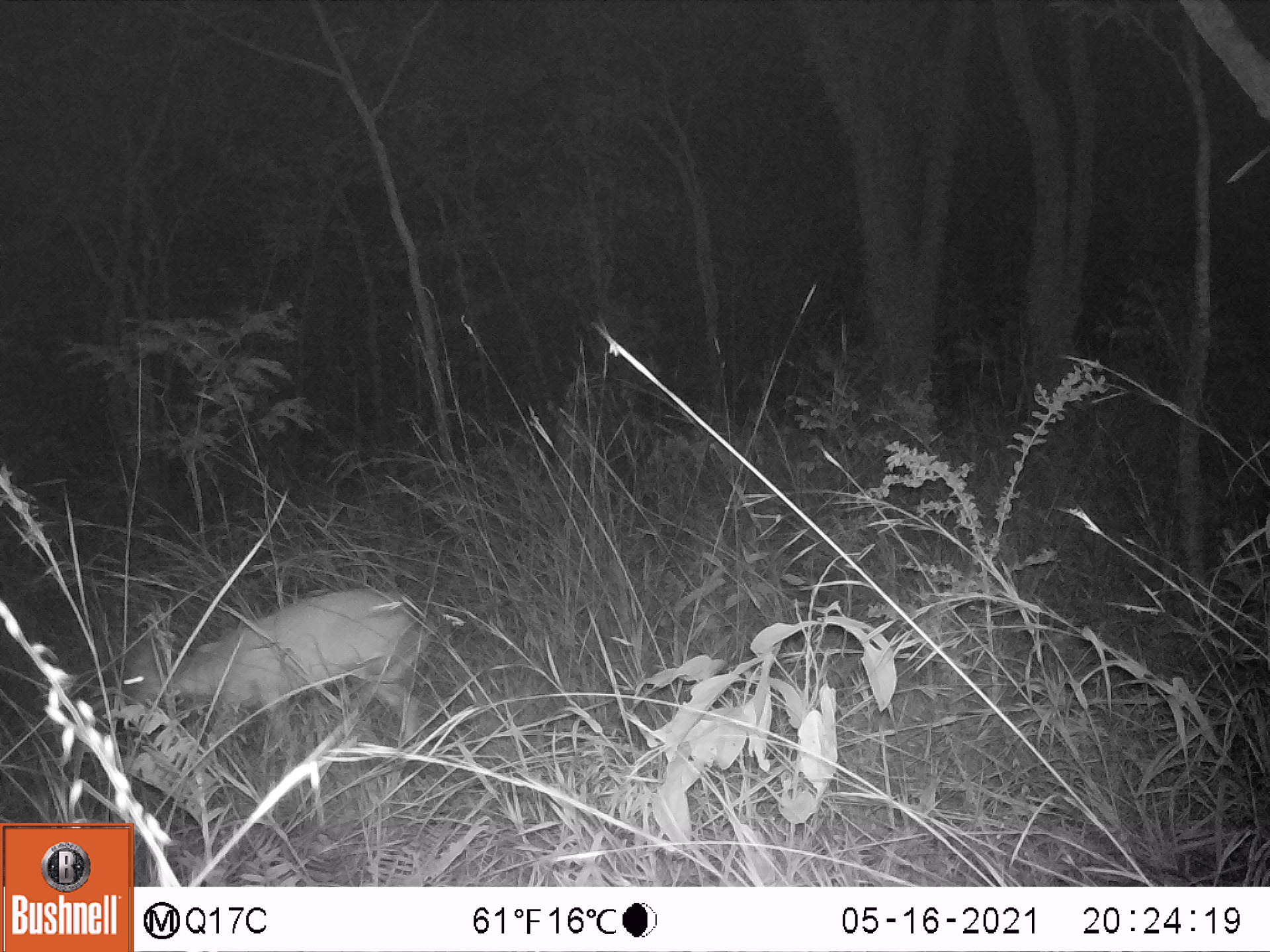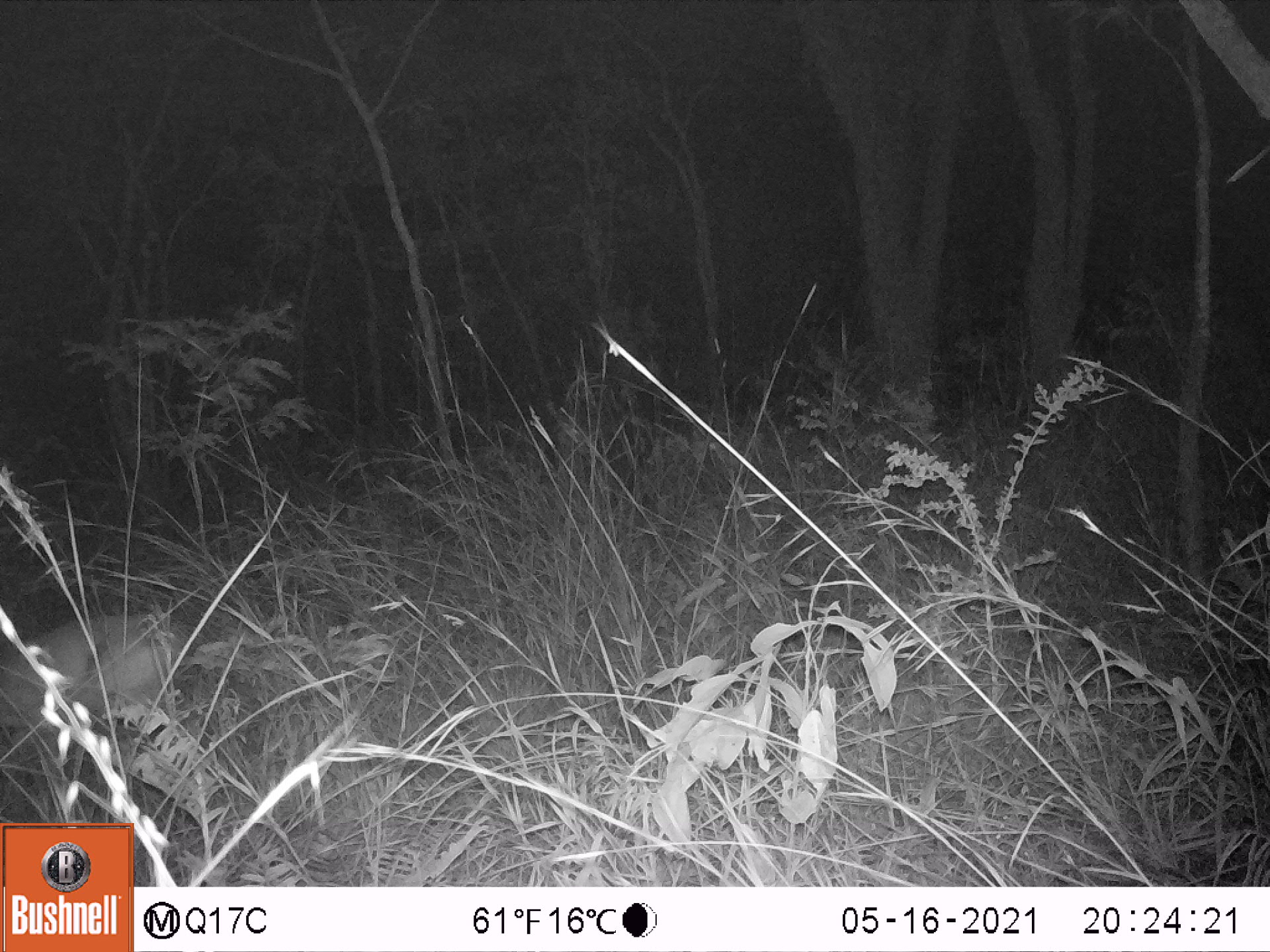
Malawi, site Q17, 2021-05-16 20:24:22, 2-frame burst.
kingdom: Animalia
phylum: Chordata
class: Mammalia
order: Artiodactyla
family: Bovidae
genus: Sylvicapra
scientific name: Sylvicapra grimmia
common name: common duiker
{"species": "common duiker (Sylvicapra grimmia)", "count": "1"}